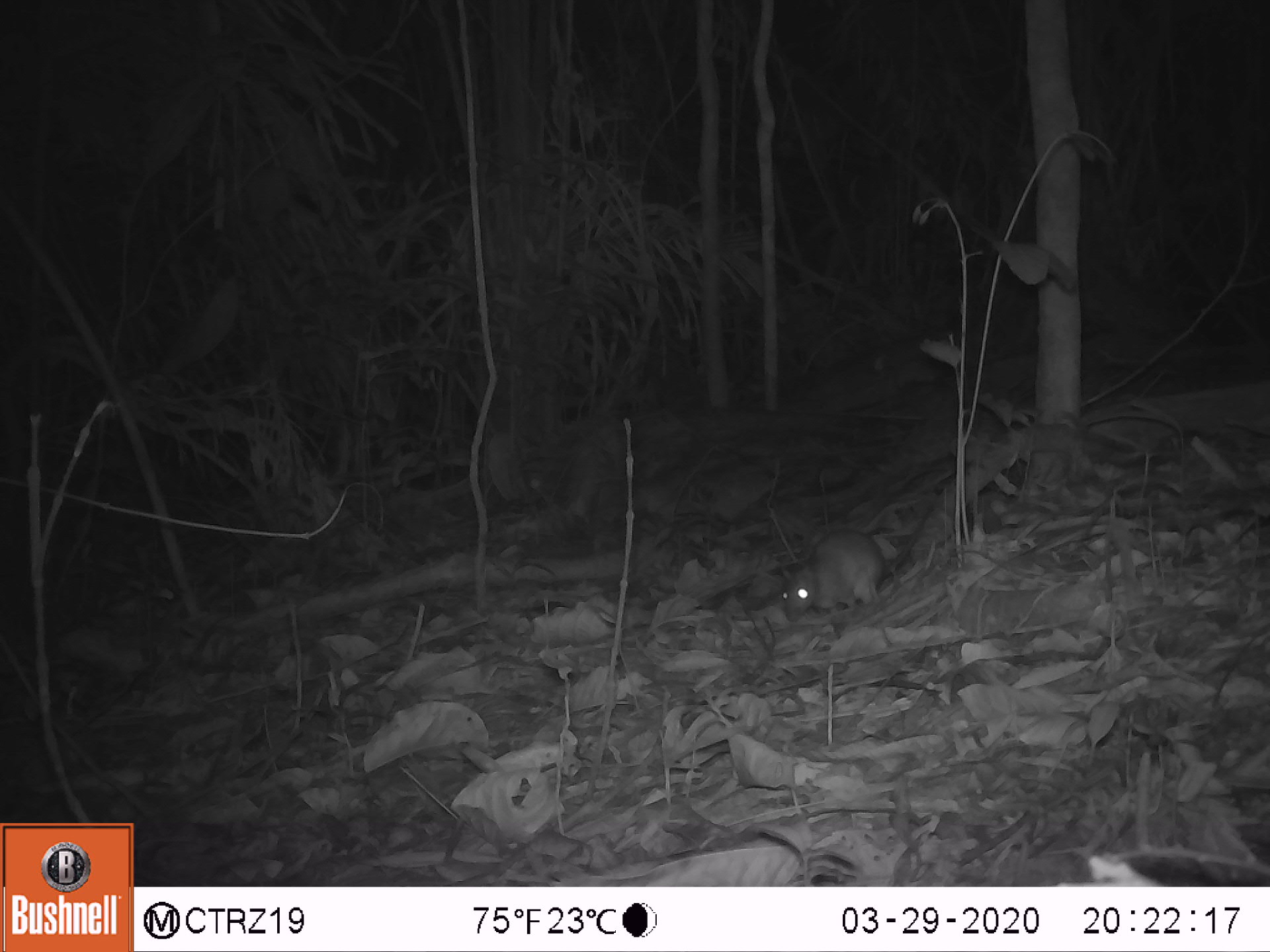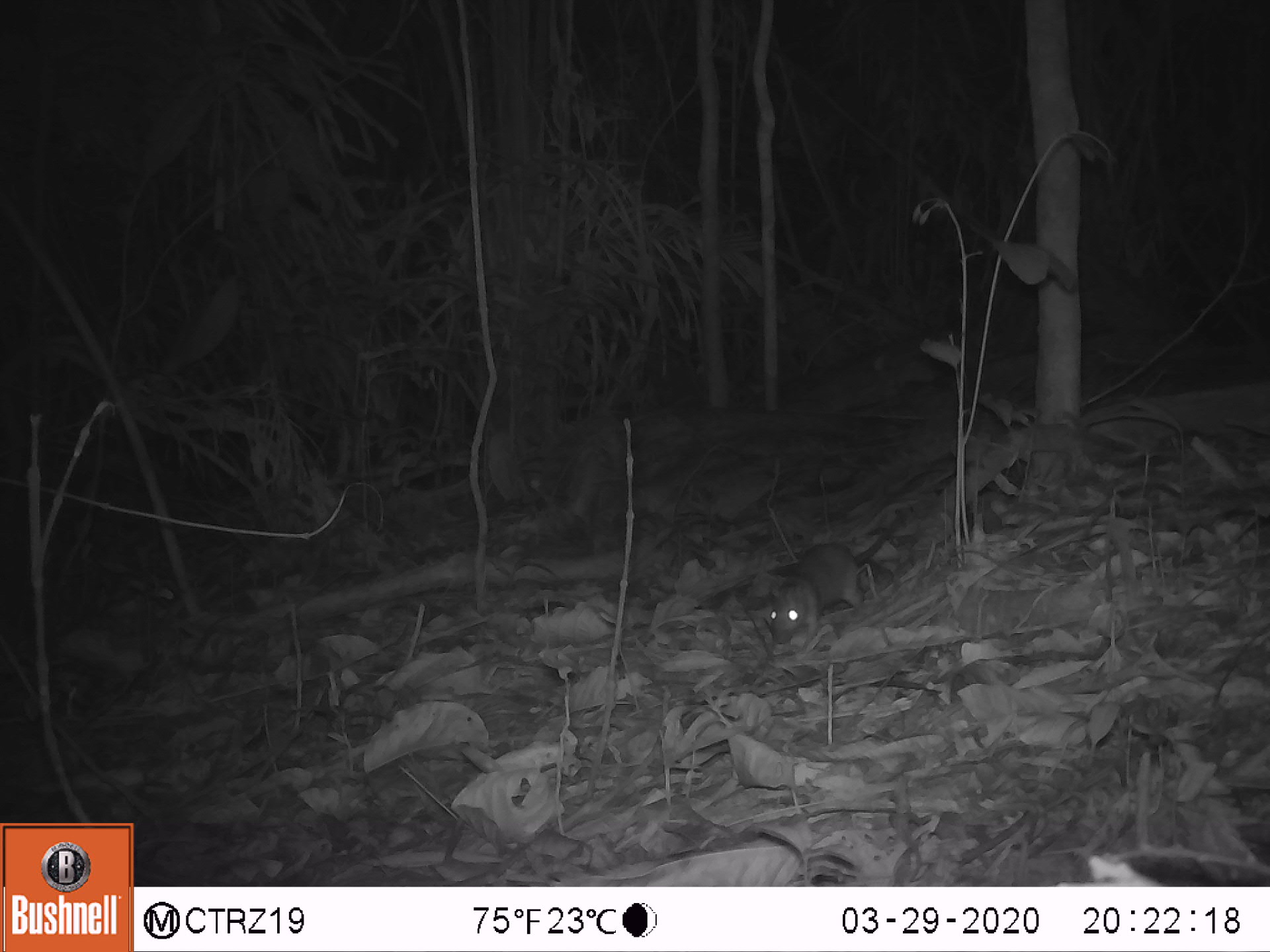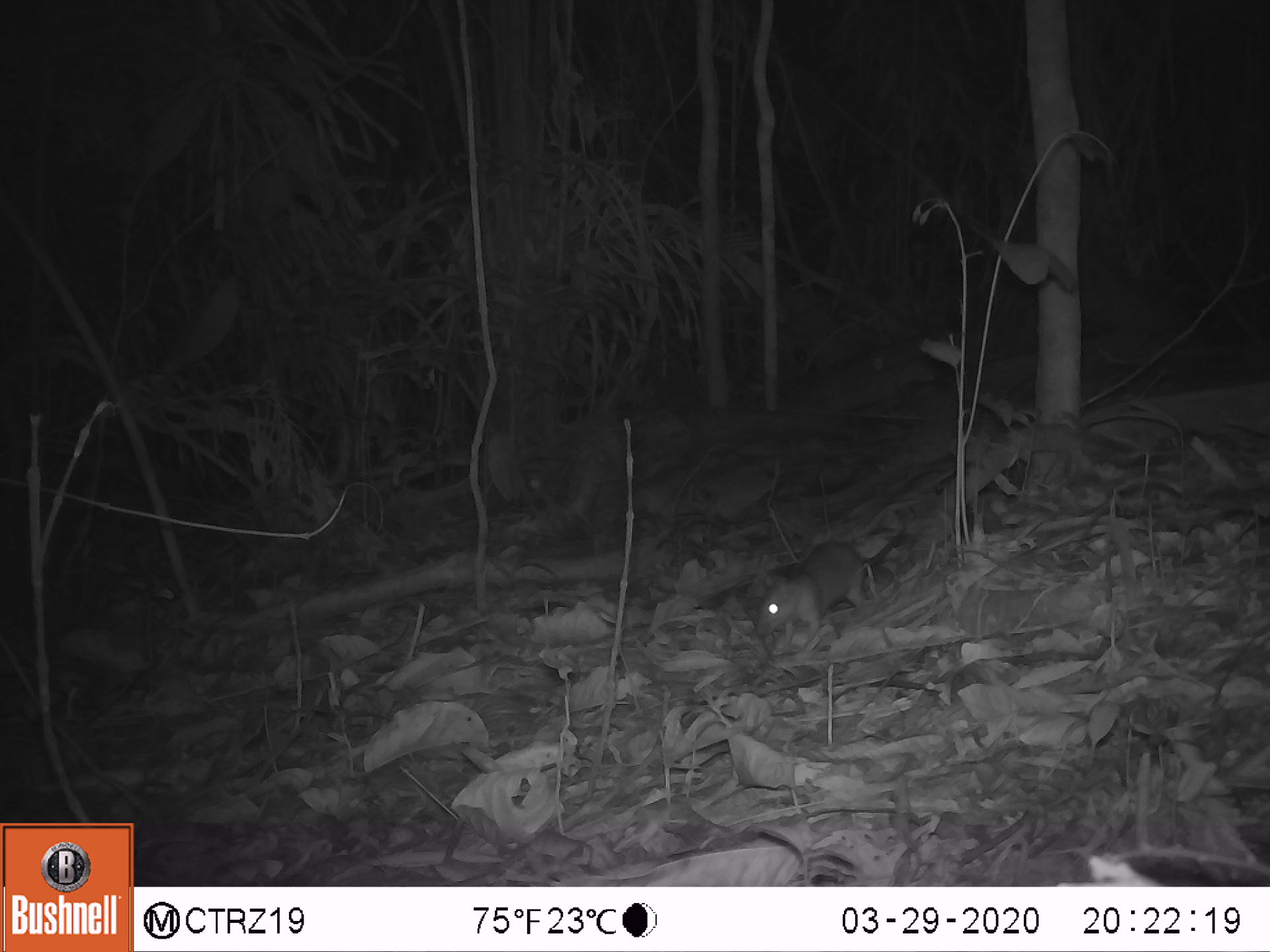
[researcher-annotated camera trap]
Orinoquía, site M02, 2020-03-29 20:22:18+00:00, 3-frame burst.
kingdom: Animalia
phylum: Chordata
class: Mammalia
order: Rodentia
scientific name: Rodentia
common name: rodent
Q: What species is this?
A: Rodent (Rodentia).